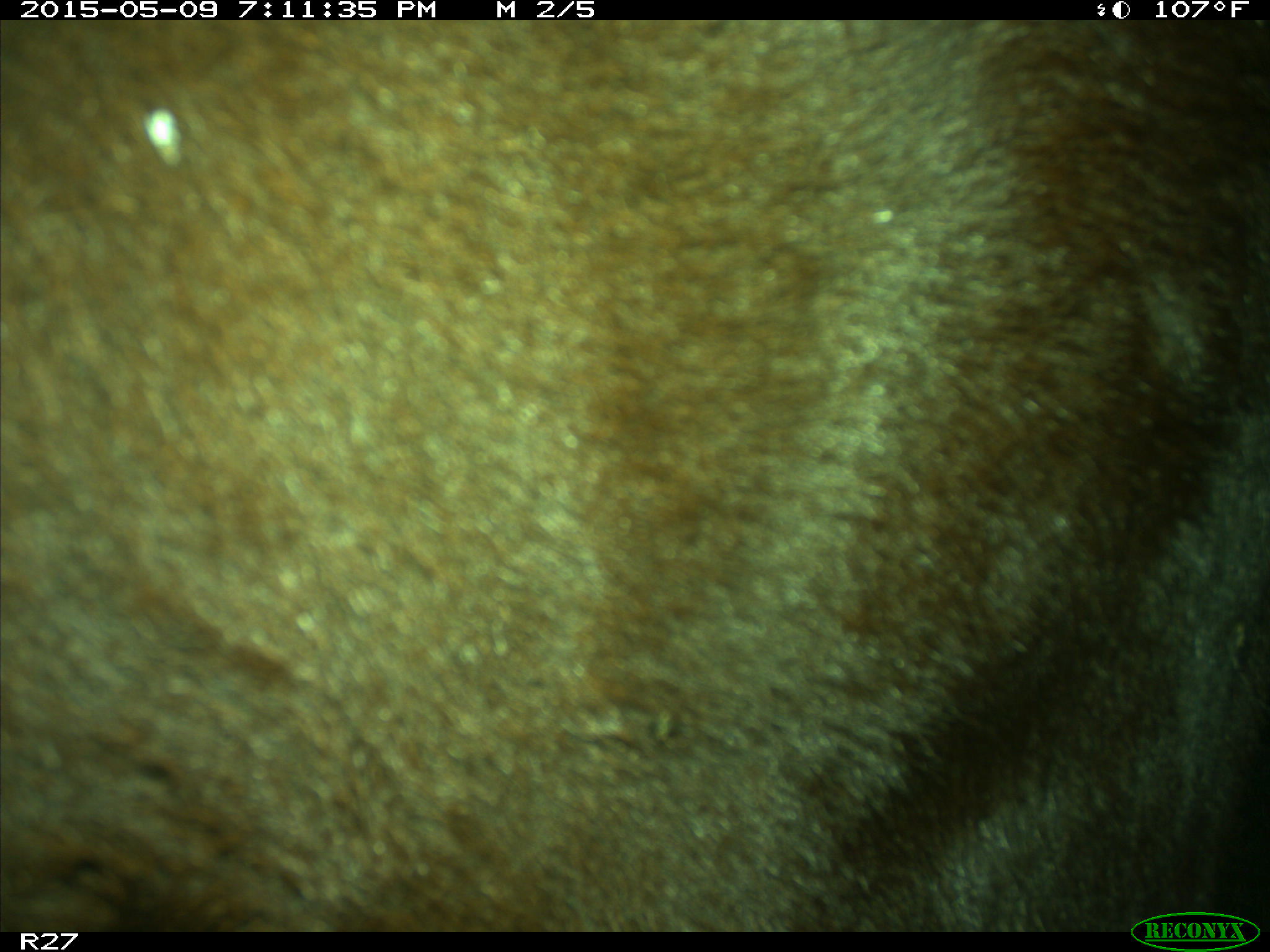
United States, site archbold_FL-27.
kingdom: Animalia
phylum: Chordata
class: Mammalia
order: Artiodactyla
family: Bovidae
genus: Bos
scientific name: Bos taurus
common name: domestic cow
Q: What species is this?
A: Bos taurus (domestic cow).